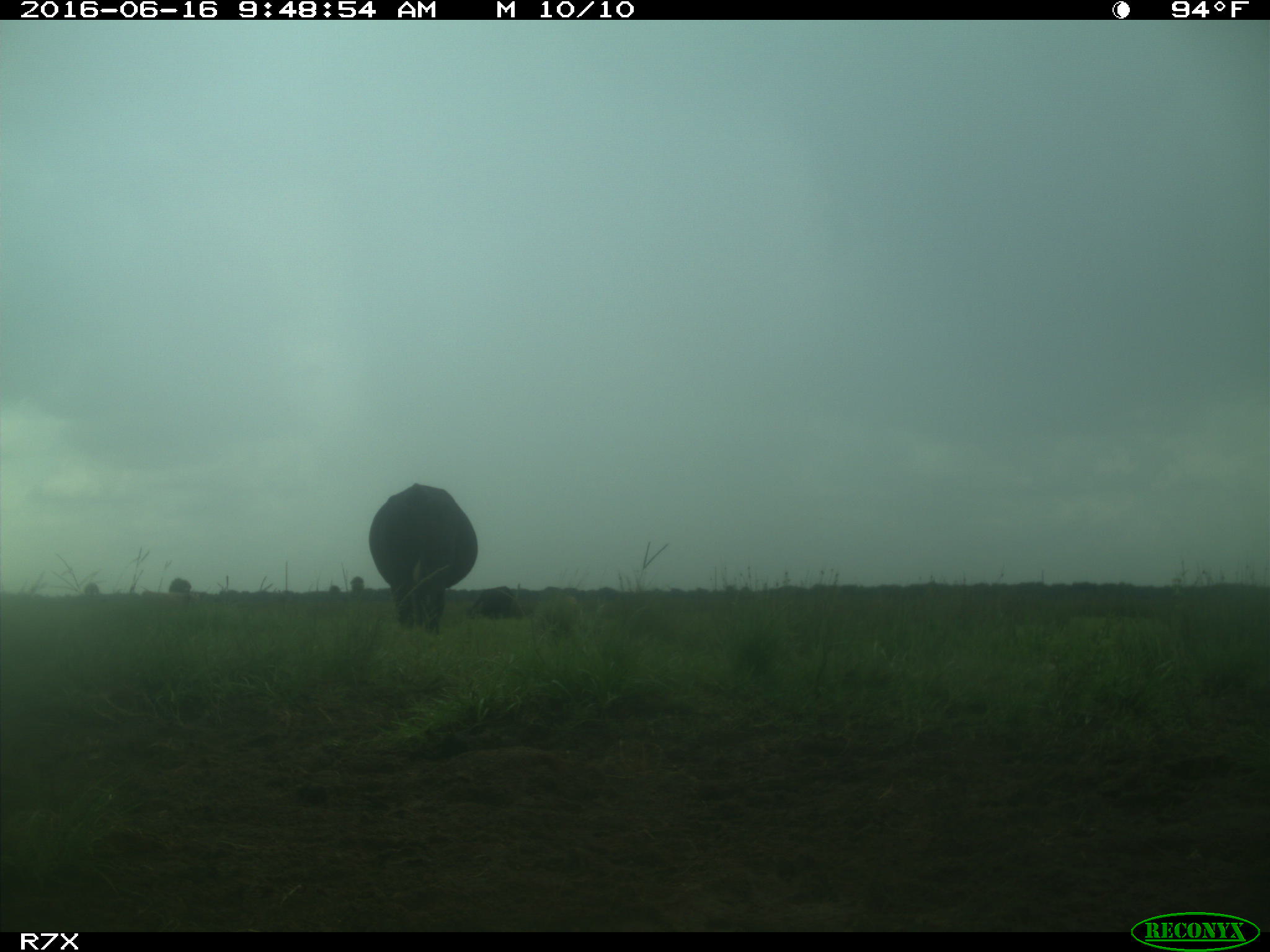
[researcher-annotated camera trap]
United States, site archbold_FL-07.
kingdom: Animalia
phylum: Chordata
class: Mammalia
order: Artiodactyla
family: Bovidae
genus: Bos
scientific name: Bos taurus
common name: domestic cow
Bos taurus (domestic cow).